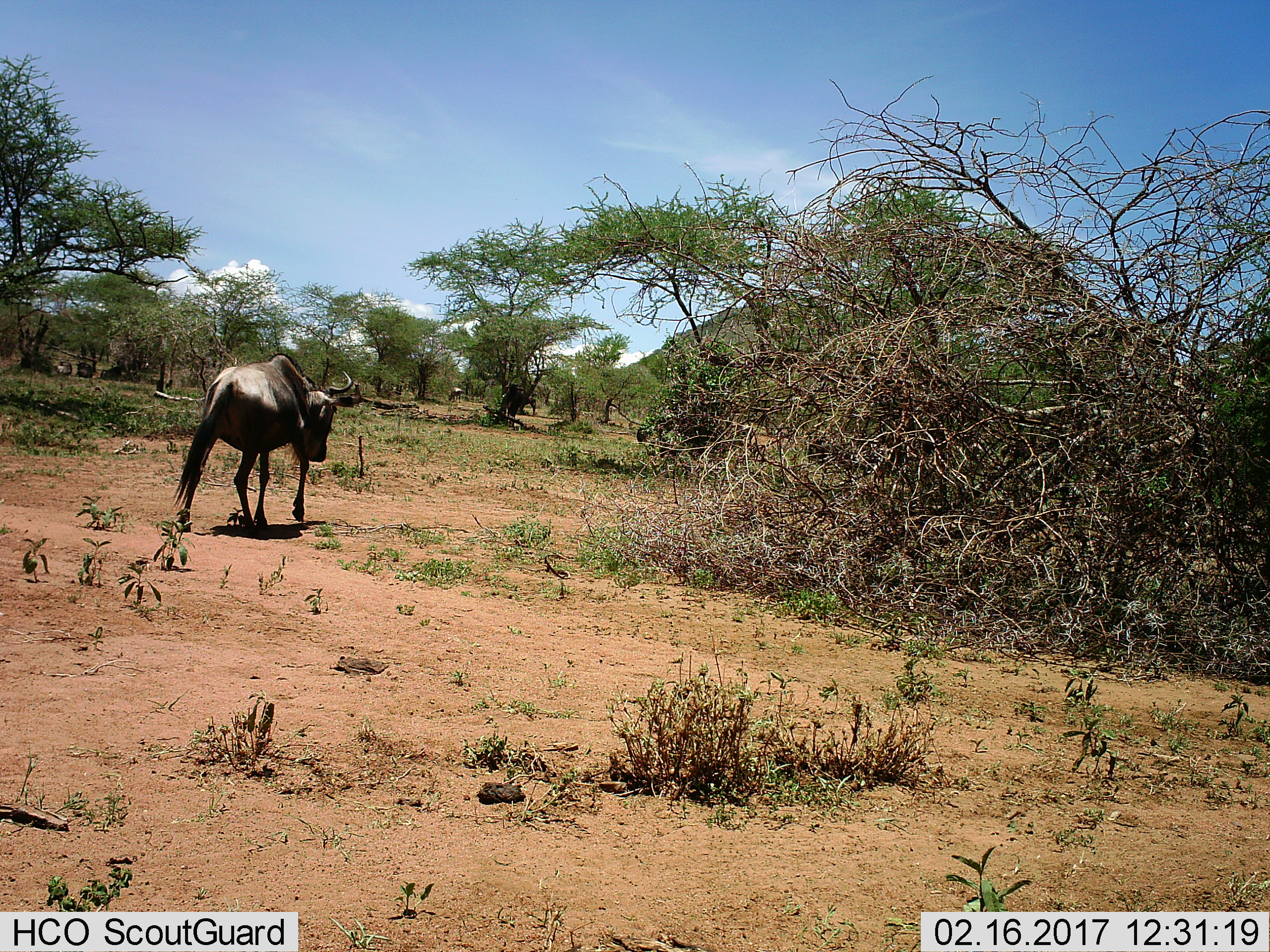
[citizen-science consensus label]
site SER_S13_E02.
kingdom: Animalia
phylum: Chordata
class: Mammalia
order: Artiodactyla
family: Bovidae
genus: Connochaetes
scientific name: Connochaetes taurinus taurinus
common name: blue wildebeest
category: wildebeestblue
Wildebeestblue (blue wildebeest) (Connochaetes taurinus taurinus), count 2. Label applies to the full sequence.